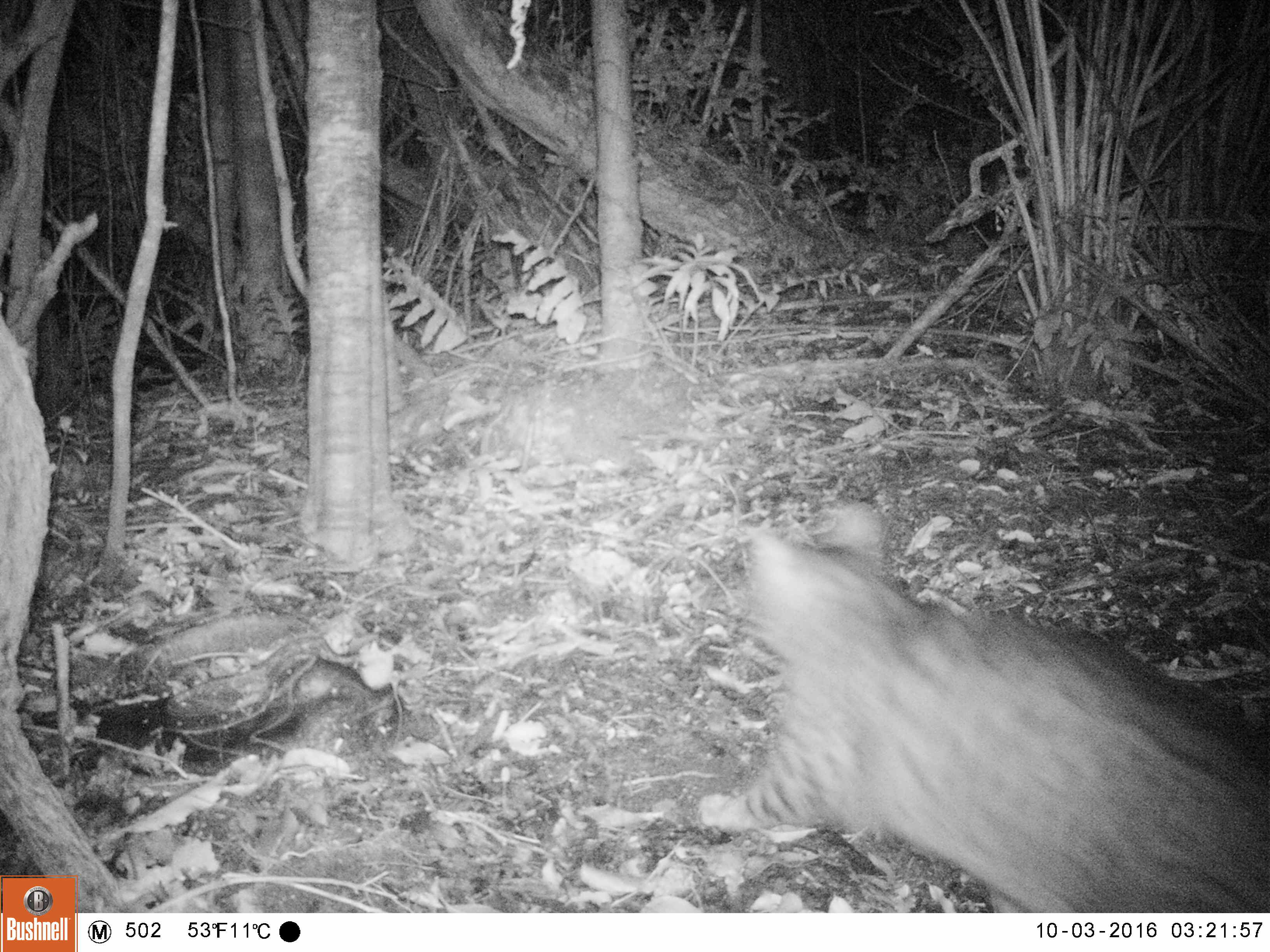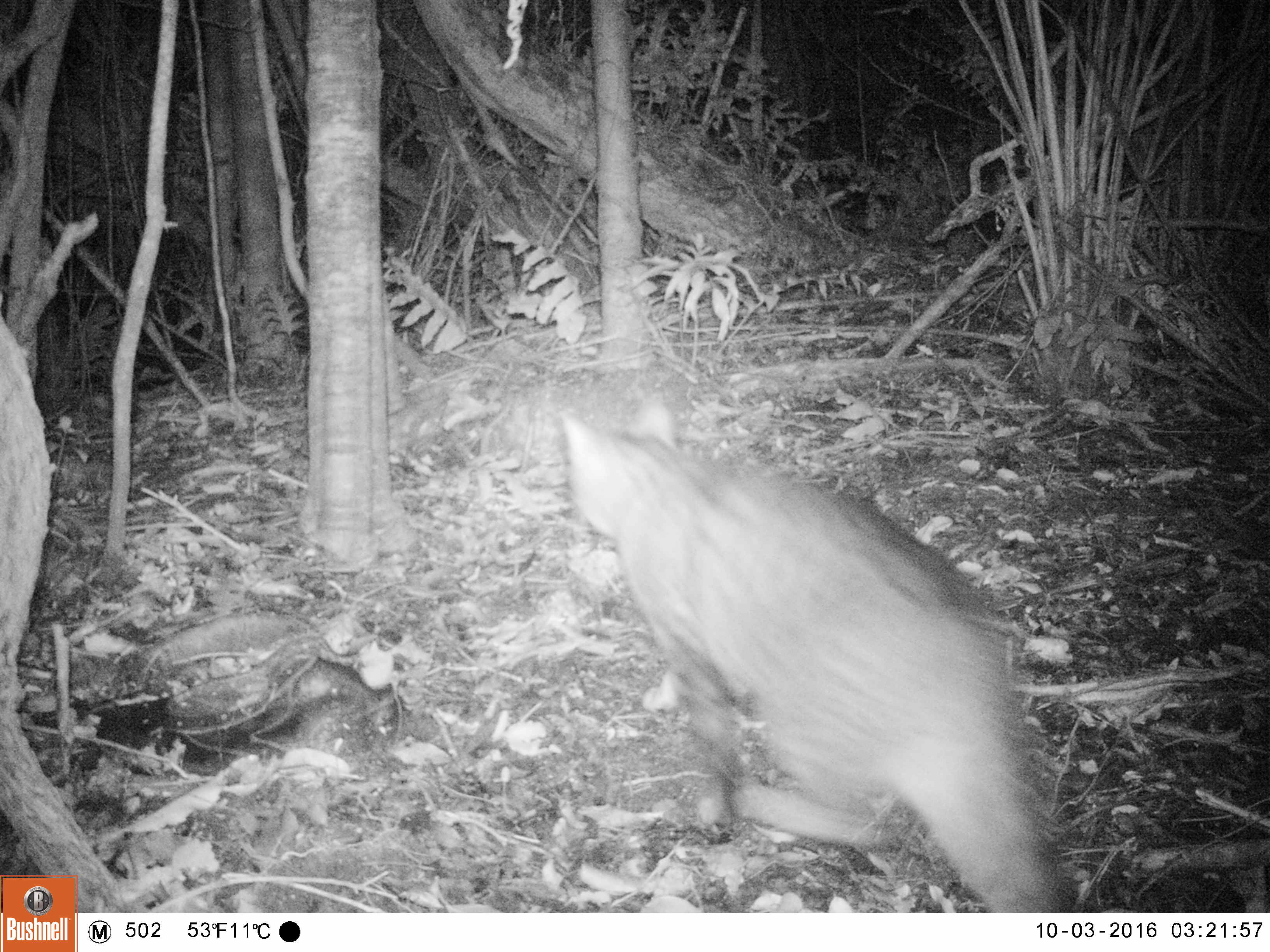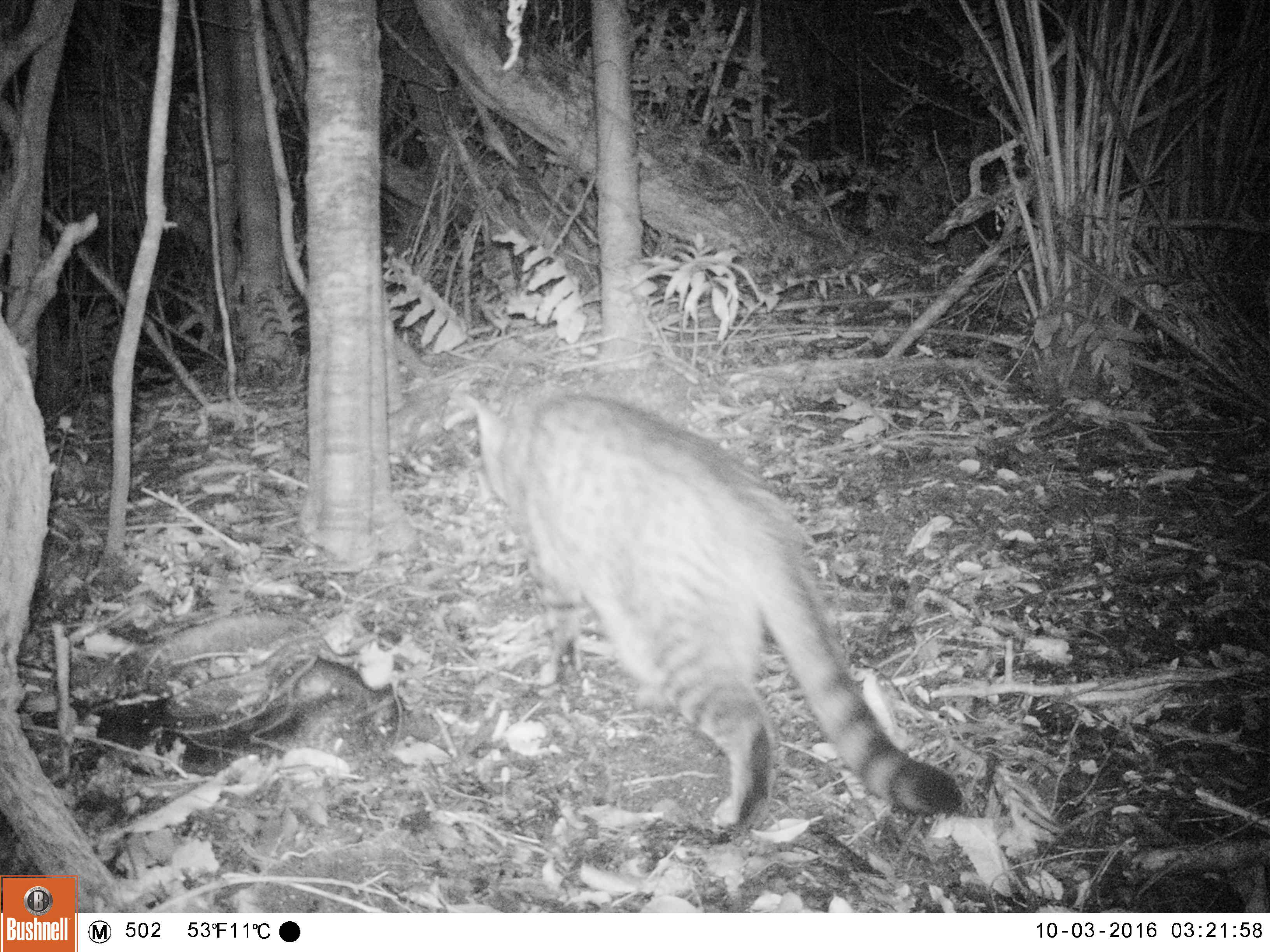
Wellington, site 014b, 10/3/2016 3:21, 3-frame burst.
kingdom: Animalia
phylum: Chordata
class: Mammalia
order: Carnivora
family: Felidae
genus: Felis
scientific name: Felis catus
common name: cat